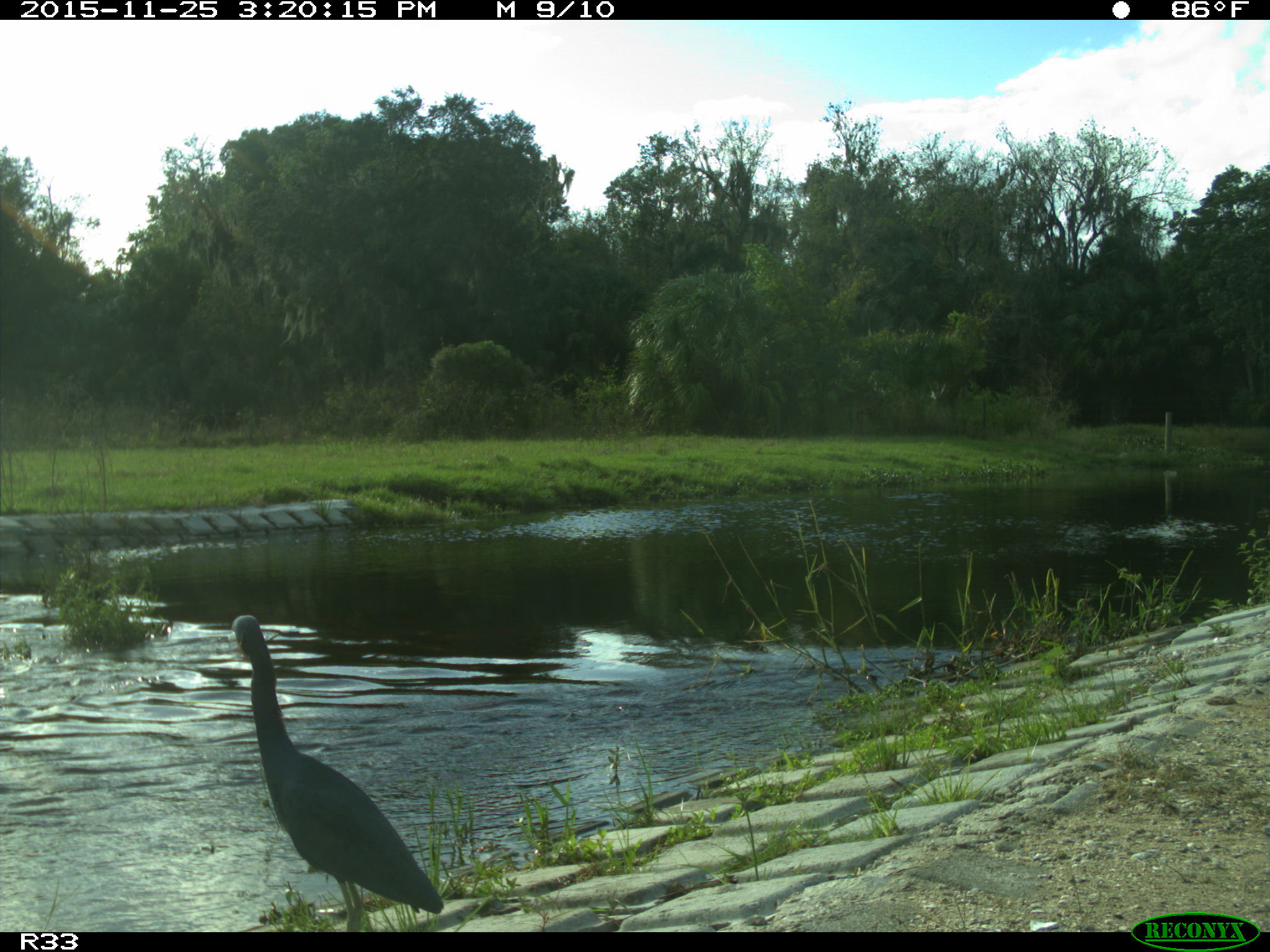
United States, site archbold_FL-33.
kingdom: Animalia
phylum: Chordata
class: Aves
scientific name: Aves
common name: birds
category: unidentified bird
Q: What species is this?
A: Unidentified bird (birds) (Aves).